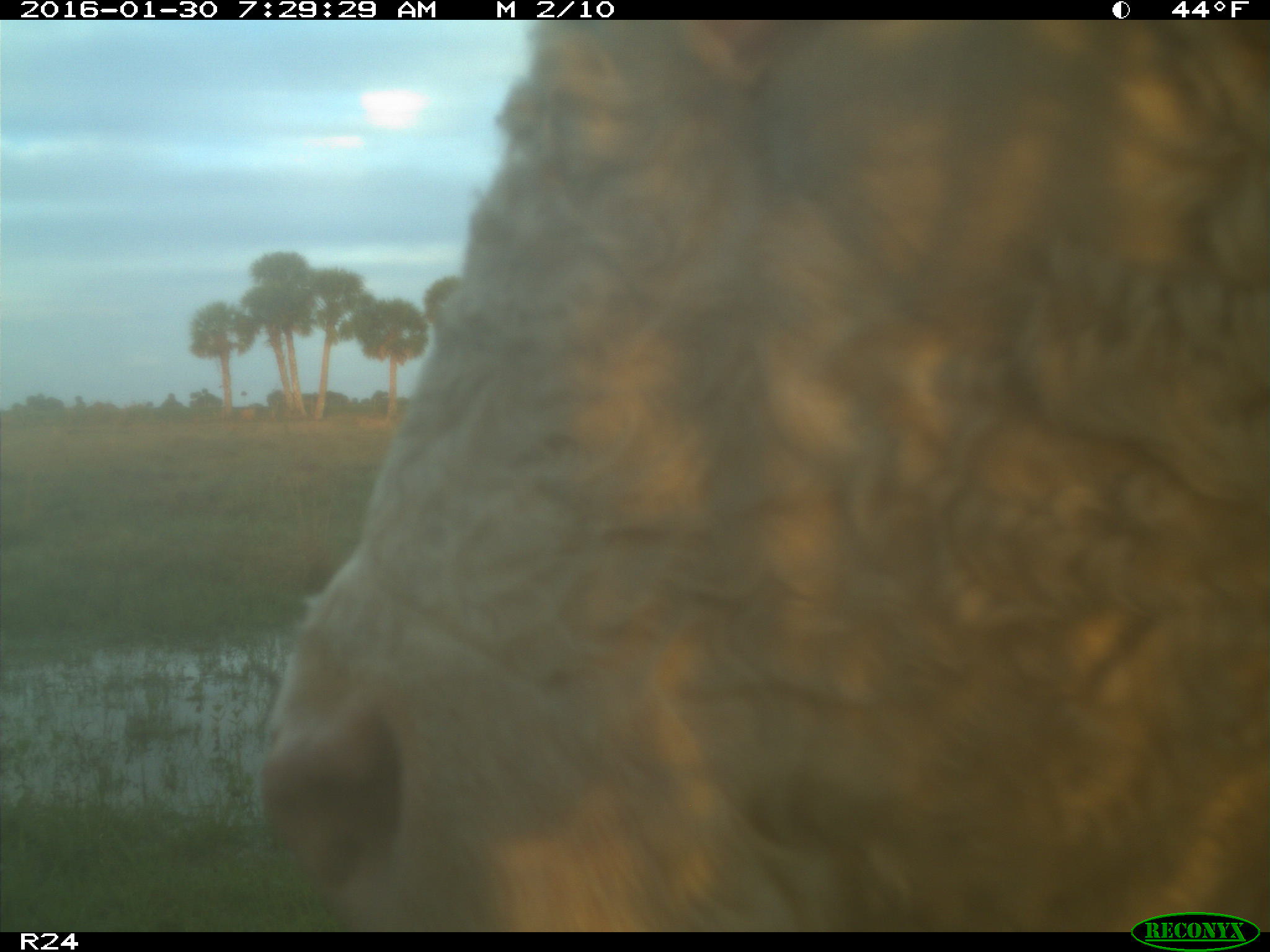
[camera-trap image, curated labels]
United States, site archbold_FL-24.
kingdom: Animalia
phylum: Chordata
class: Mammalia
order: Artiodactyla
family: Bovidae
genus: Bos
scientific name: Bos taurus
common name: domestic cow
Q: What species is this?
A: Bos taurus (domestic cow).